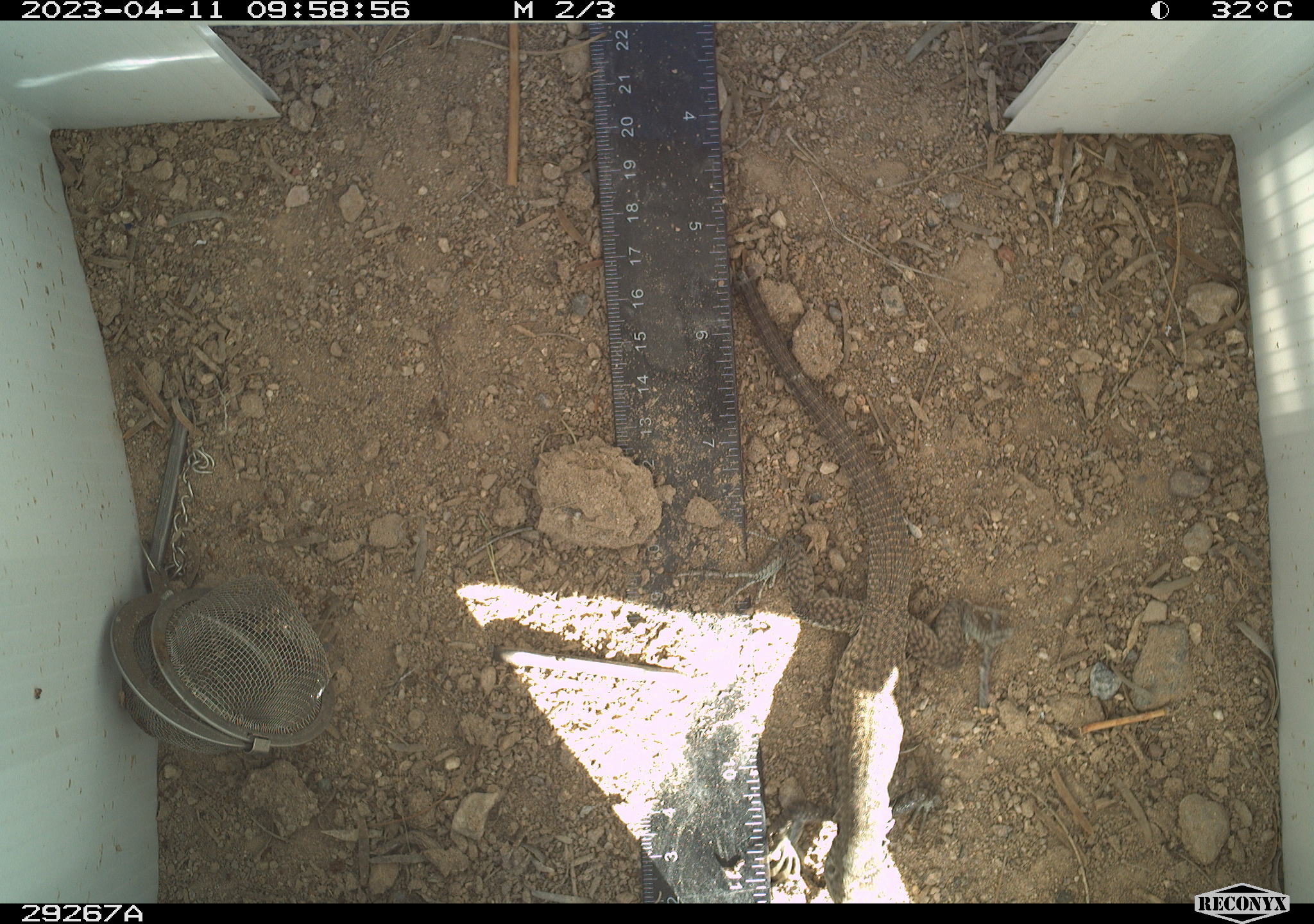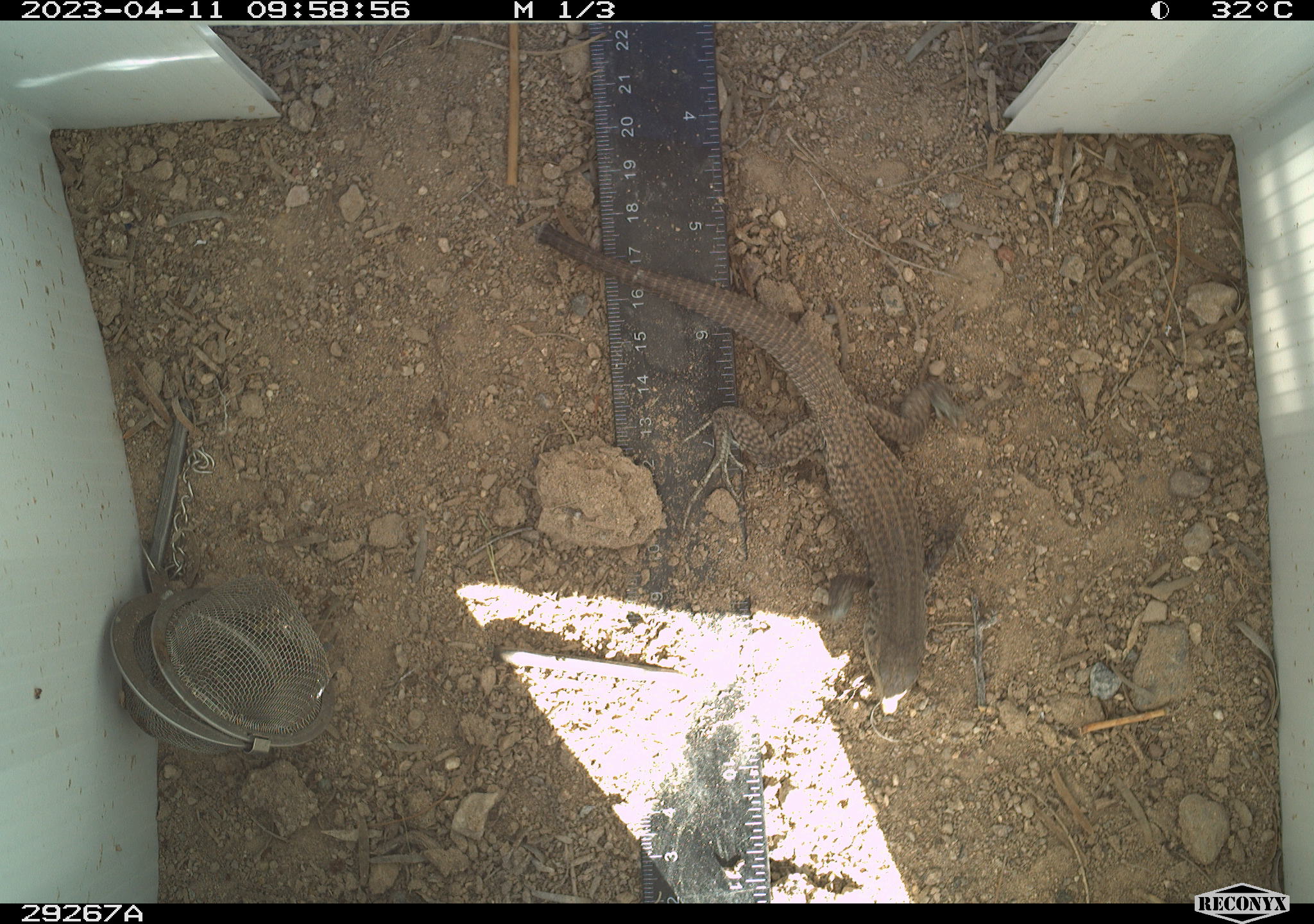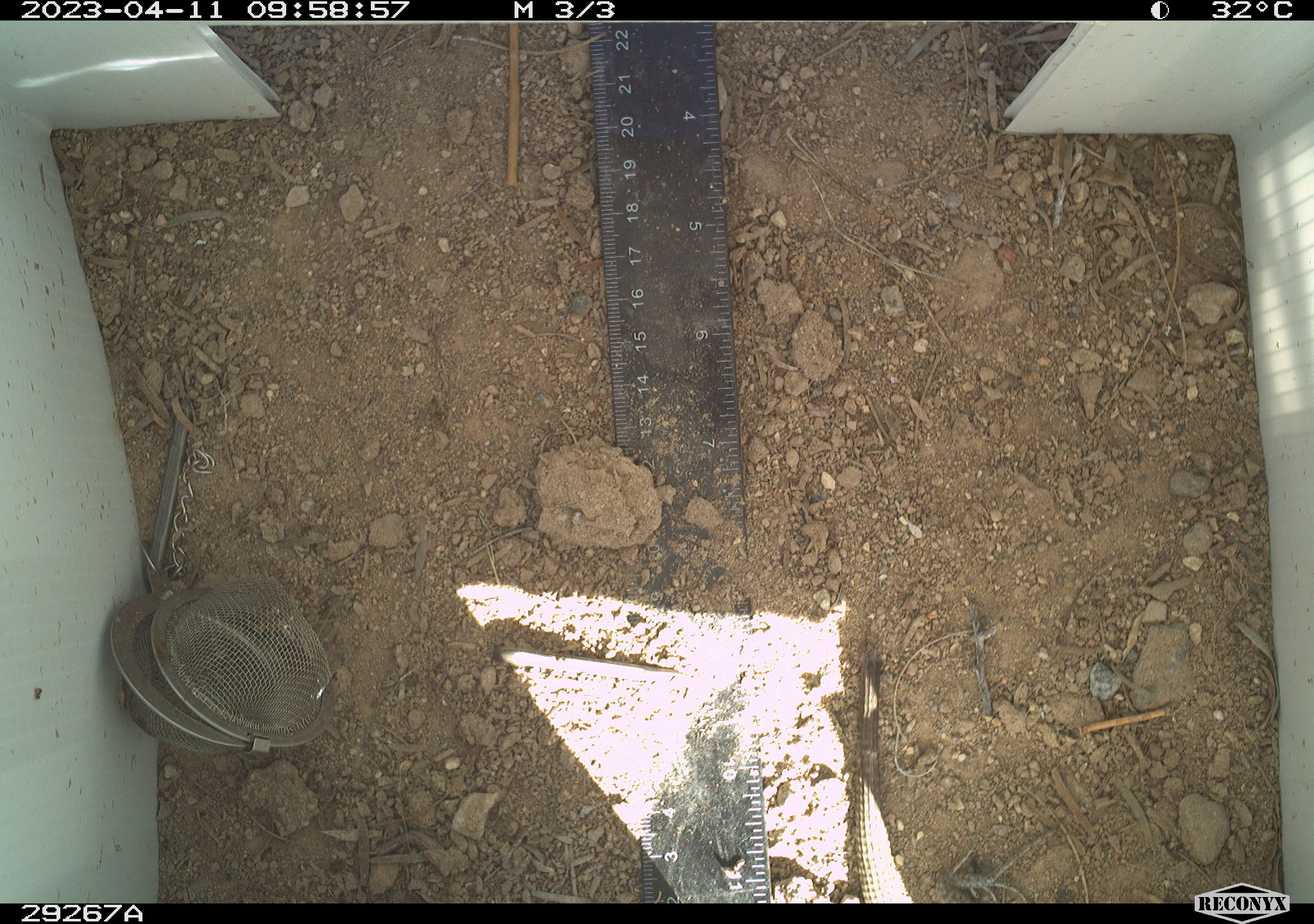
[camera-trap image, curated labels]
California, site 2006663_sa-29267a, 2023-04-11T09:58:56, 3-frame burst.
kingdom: Animalia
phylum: Chordata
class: Reptilia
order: Squamata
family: Teiidae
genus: Aspidoscelis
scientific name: Aspidoscelis tigris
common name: western whiptail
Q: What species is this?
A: Western whiptail (Aspidoscelis tigris).